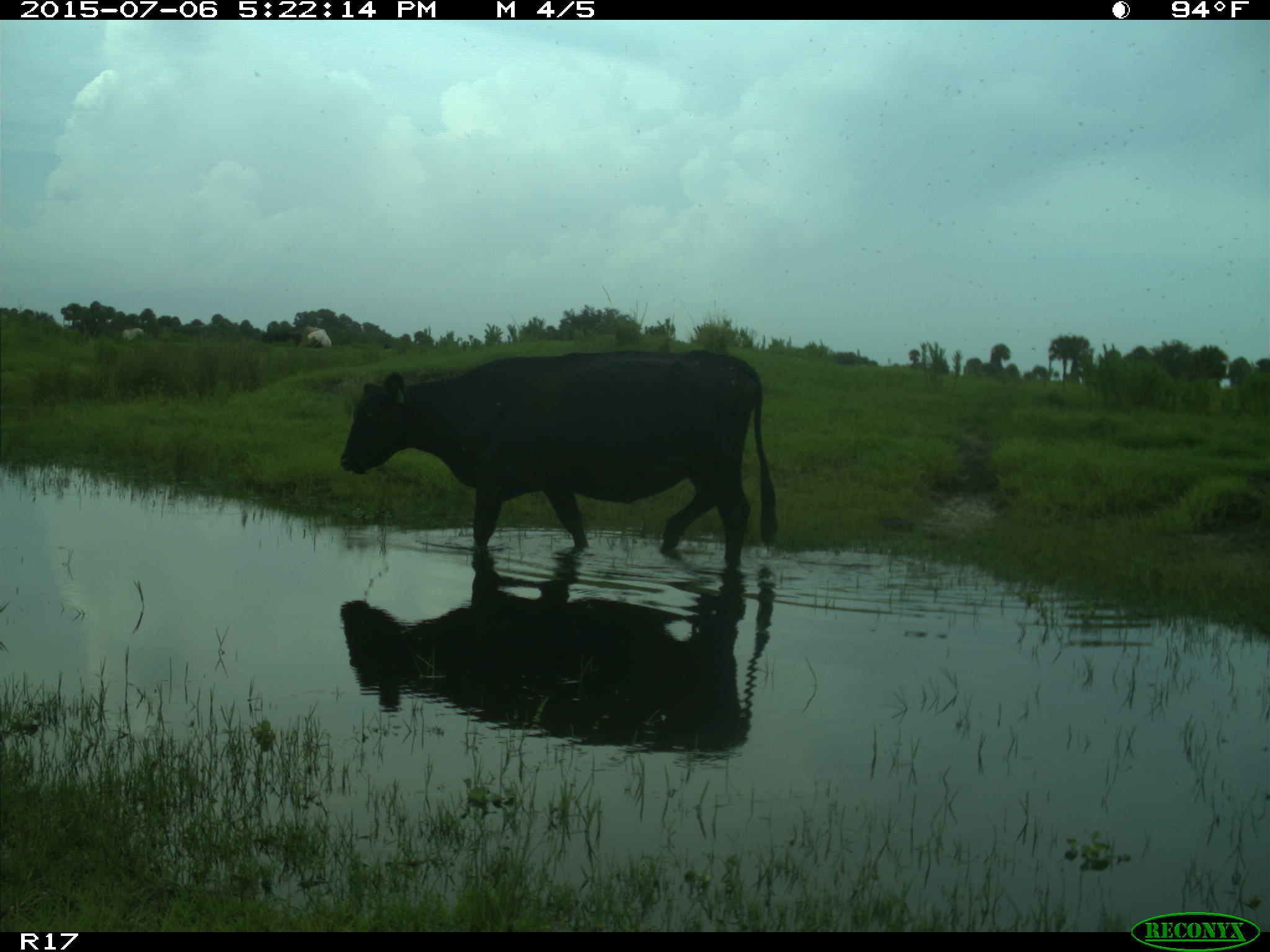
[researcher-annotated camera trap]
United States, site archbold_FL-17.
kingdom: Animalia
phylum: Chordata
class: Mammalia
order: Artiodactyla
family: Bovidae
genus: Bos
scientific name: Bos taurus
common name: domestic cow